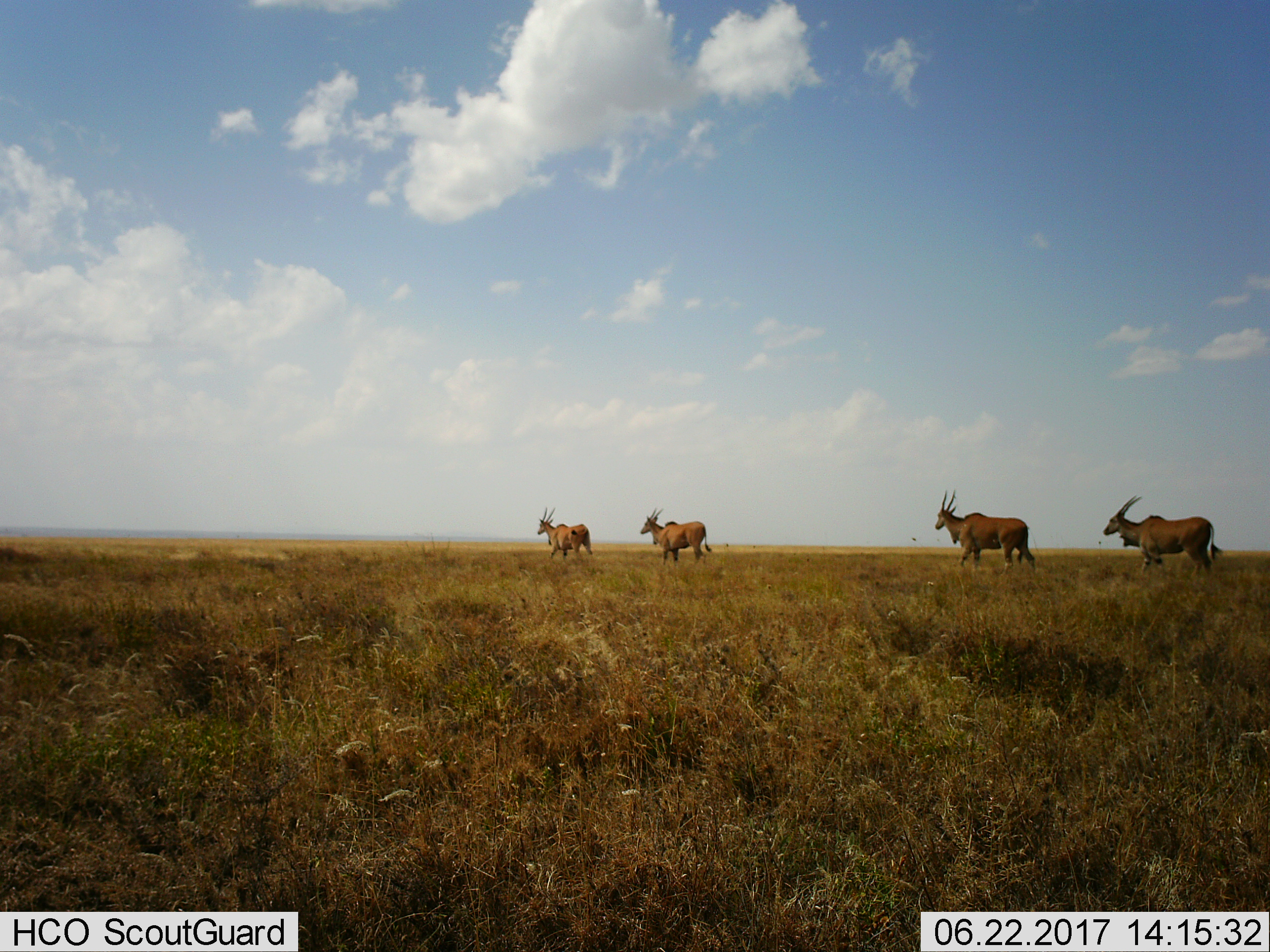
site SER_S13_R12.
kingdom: Animalia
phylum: Chordata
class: Mammalia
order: Artiodactyla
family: Bovidae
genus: Tragelaphus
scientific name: Tragelaphus oryx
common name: eland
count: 4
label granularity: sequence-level